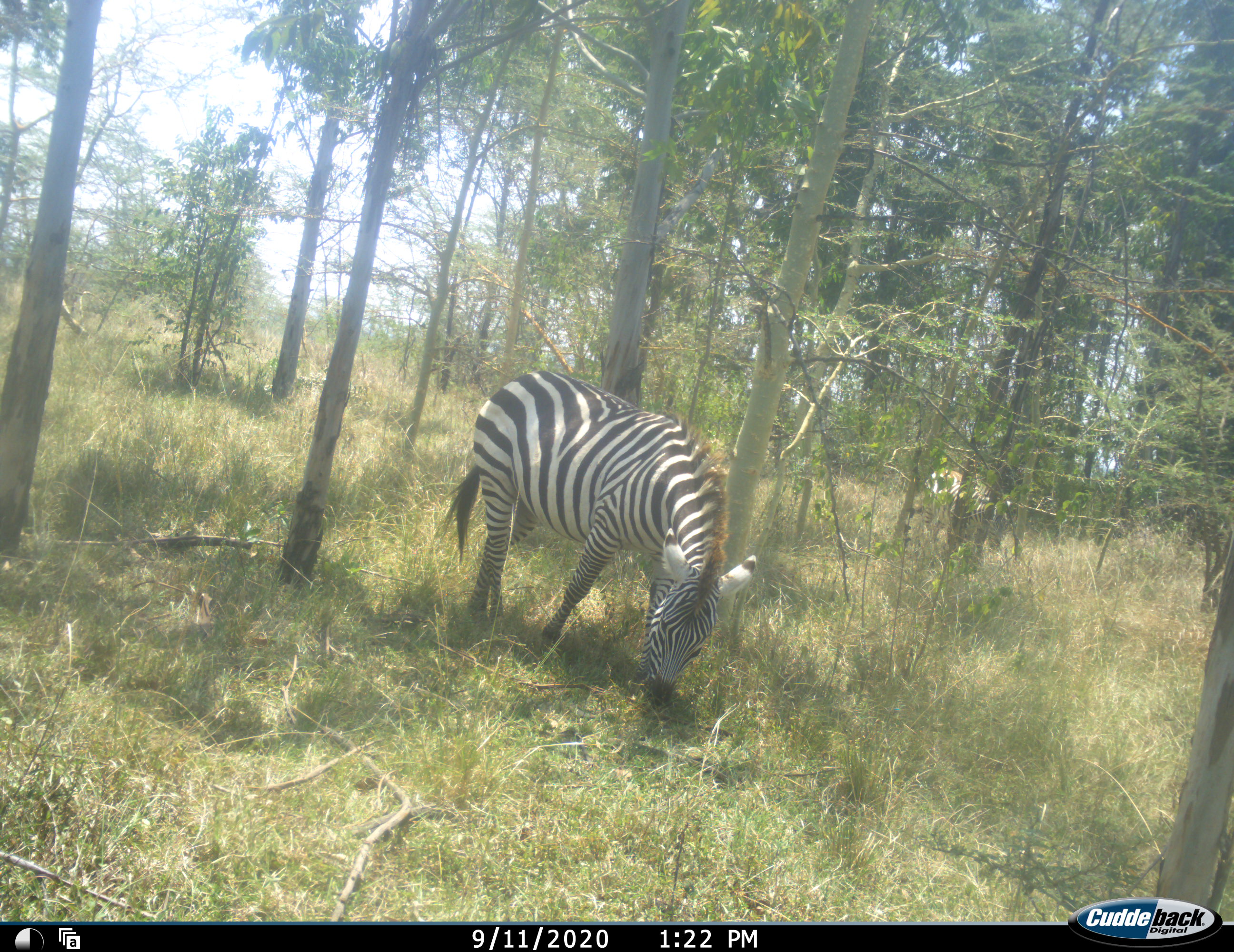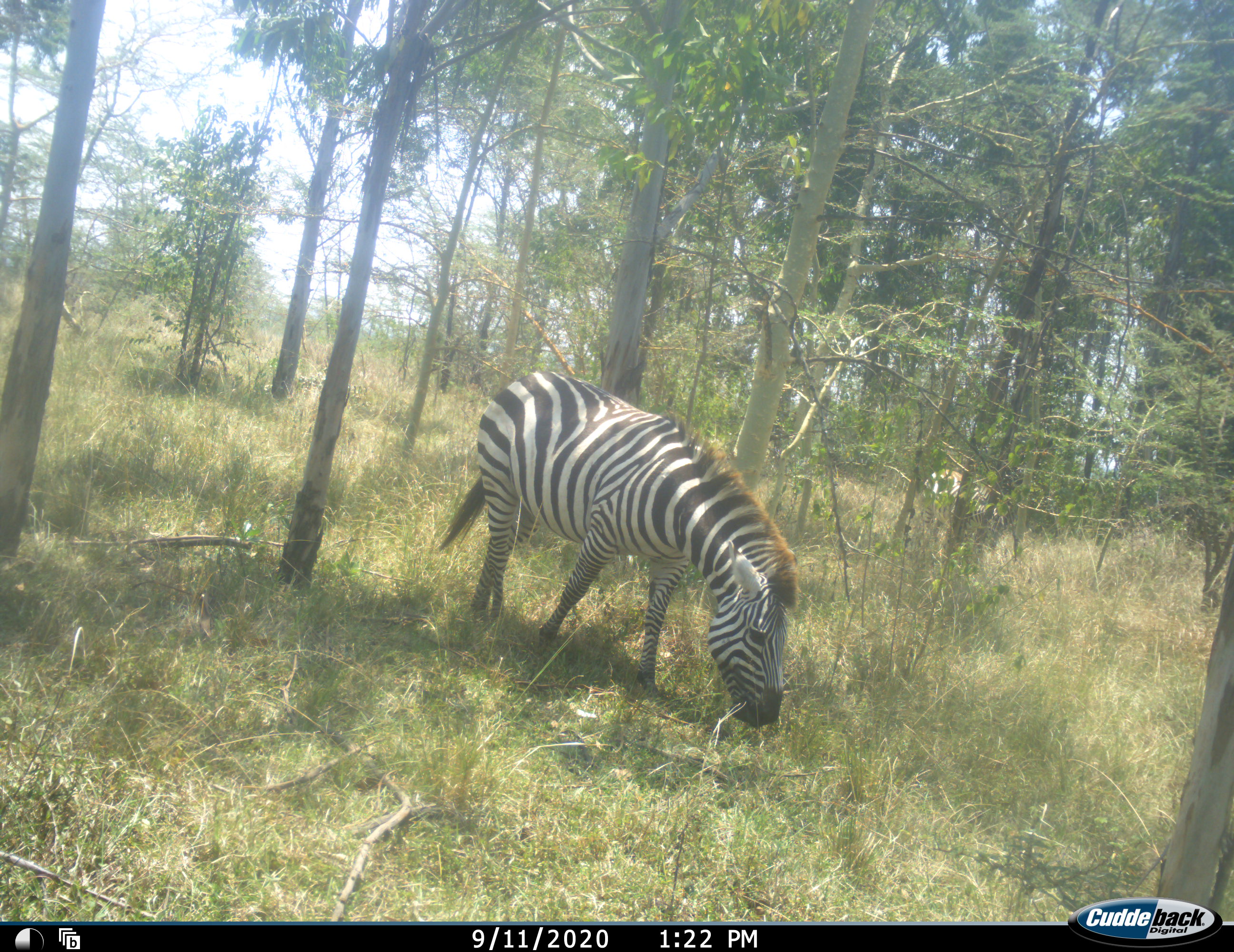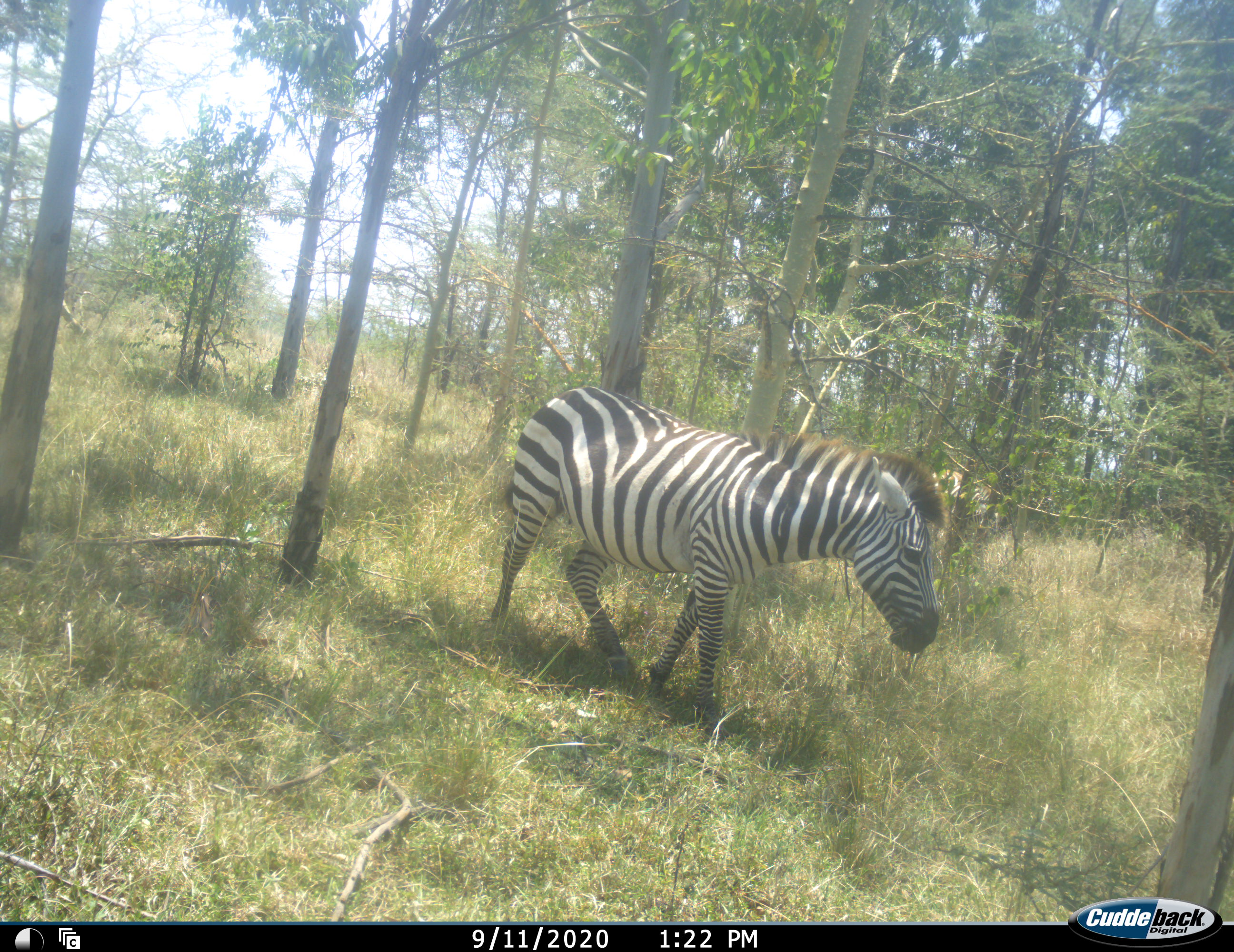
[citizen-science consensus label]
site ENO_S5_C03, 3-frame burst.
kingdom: Animalia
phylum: Chordata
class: Mammalia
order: Perissodactyla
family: Equidae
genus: Equus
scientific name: Equus quagga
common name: plains zebra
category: zebraplains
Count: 1.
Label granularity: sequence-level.